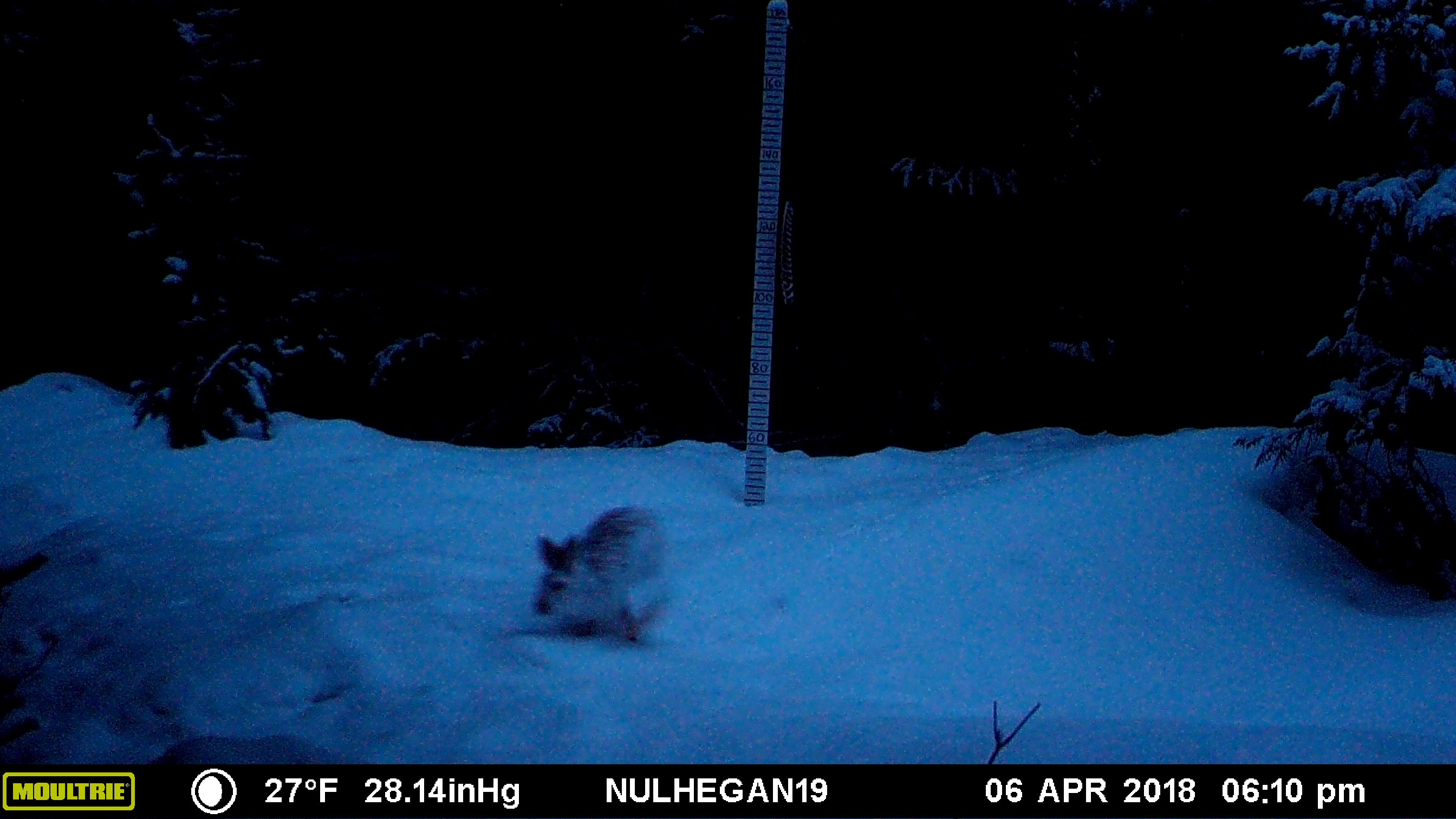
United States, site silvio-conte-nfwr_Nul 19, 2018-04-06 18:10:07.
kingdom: Animalia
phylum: Chordata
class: Mammalia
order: Lagomorpha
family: Leporidae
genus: Lepus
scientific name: Lepus americanus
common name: snowshoe hare